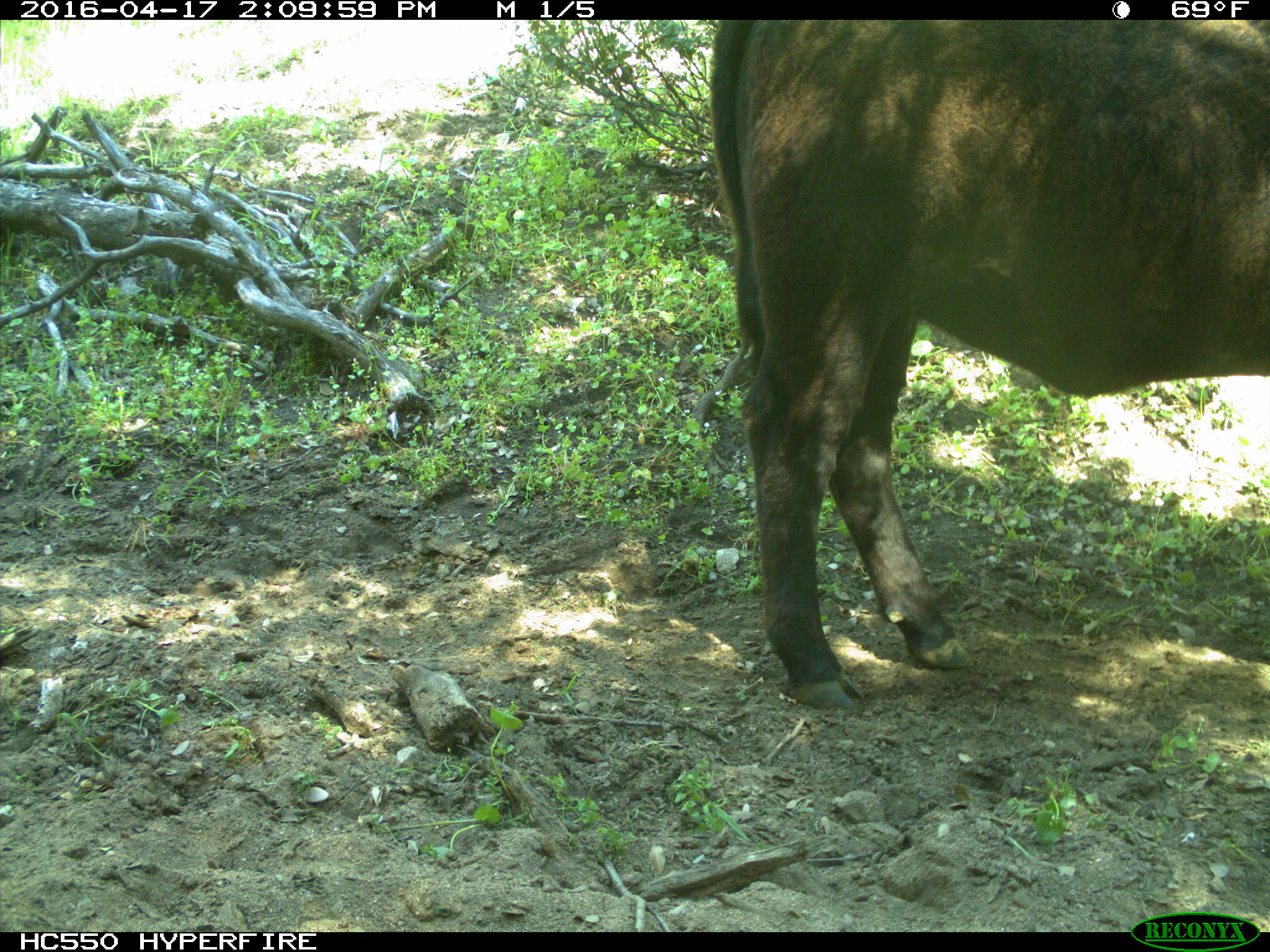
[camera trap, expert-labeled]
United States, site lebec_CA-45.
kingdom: Animalia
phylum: Chordata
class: Mammalia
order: Artiodactyla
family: Bovidae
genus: Bos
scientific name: Bos taurus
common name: domestic cow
Bos taurus (domestic cow).